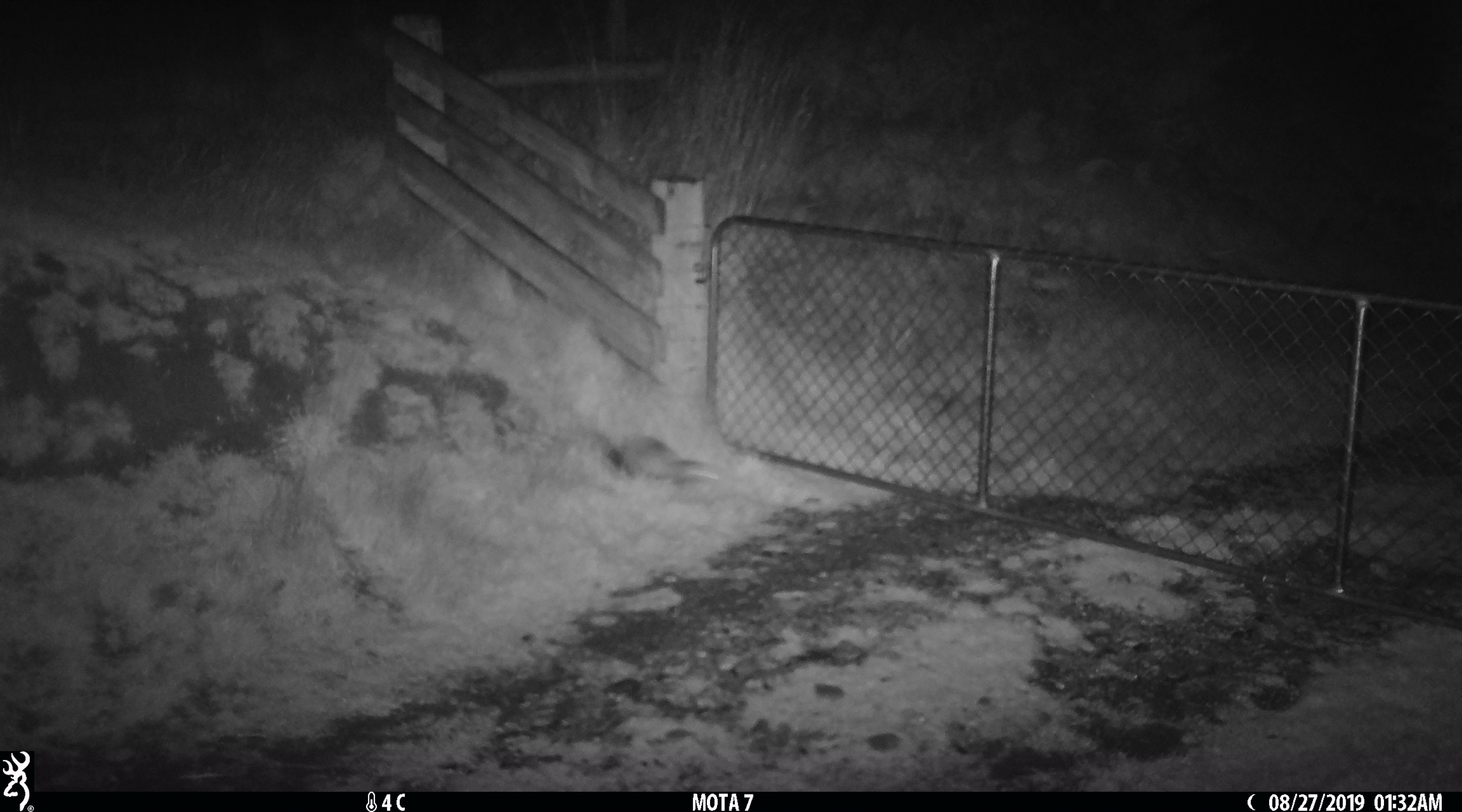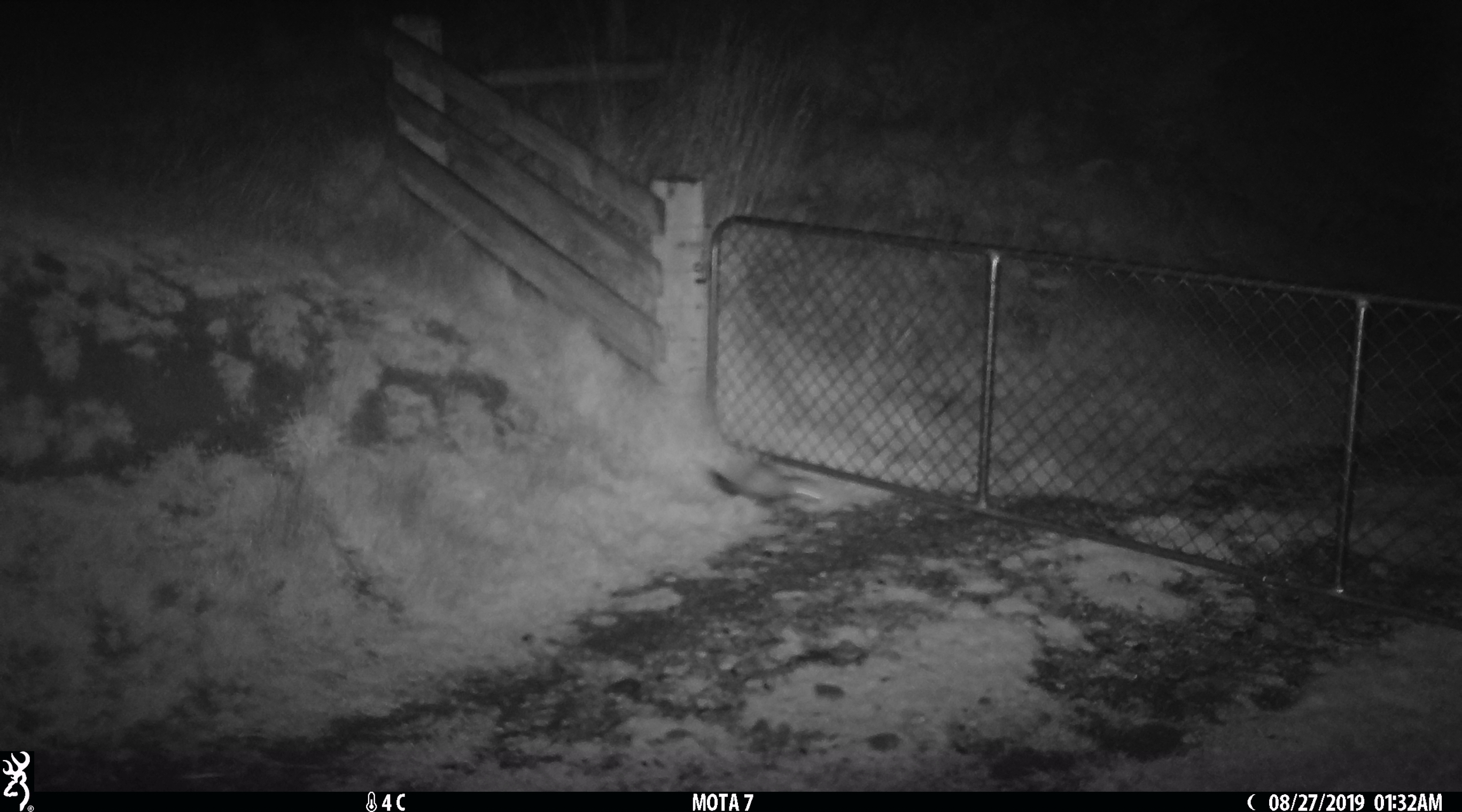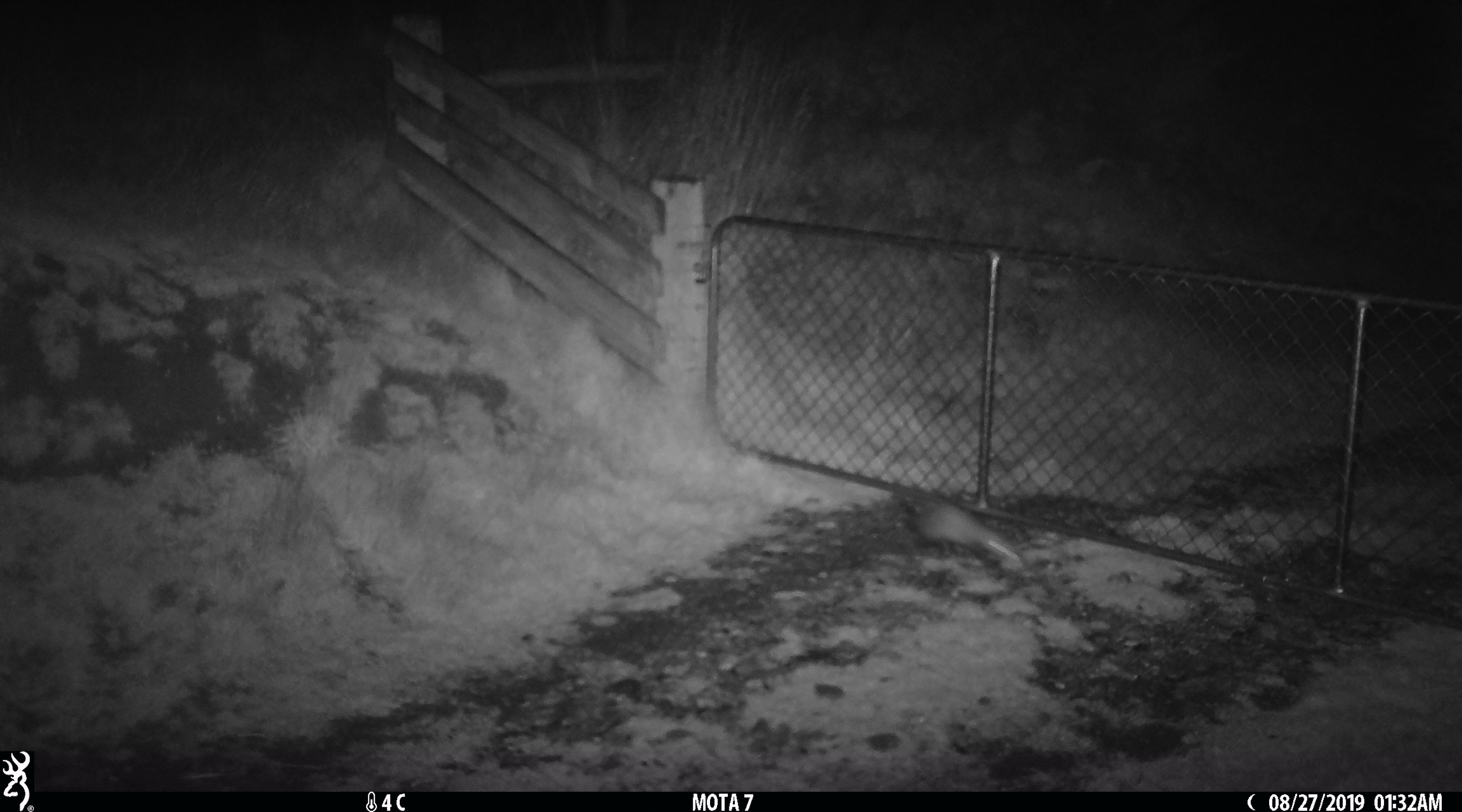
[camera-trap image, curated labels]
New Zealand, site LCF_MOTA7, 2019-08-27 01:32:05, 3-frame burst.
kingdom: Animalia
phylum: Chordata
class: Mammalia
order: Carnivora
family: Mustelidae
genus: Mustela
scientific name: Mustela furo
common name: ferret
Ferret (Mustela furo).